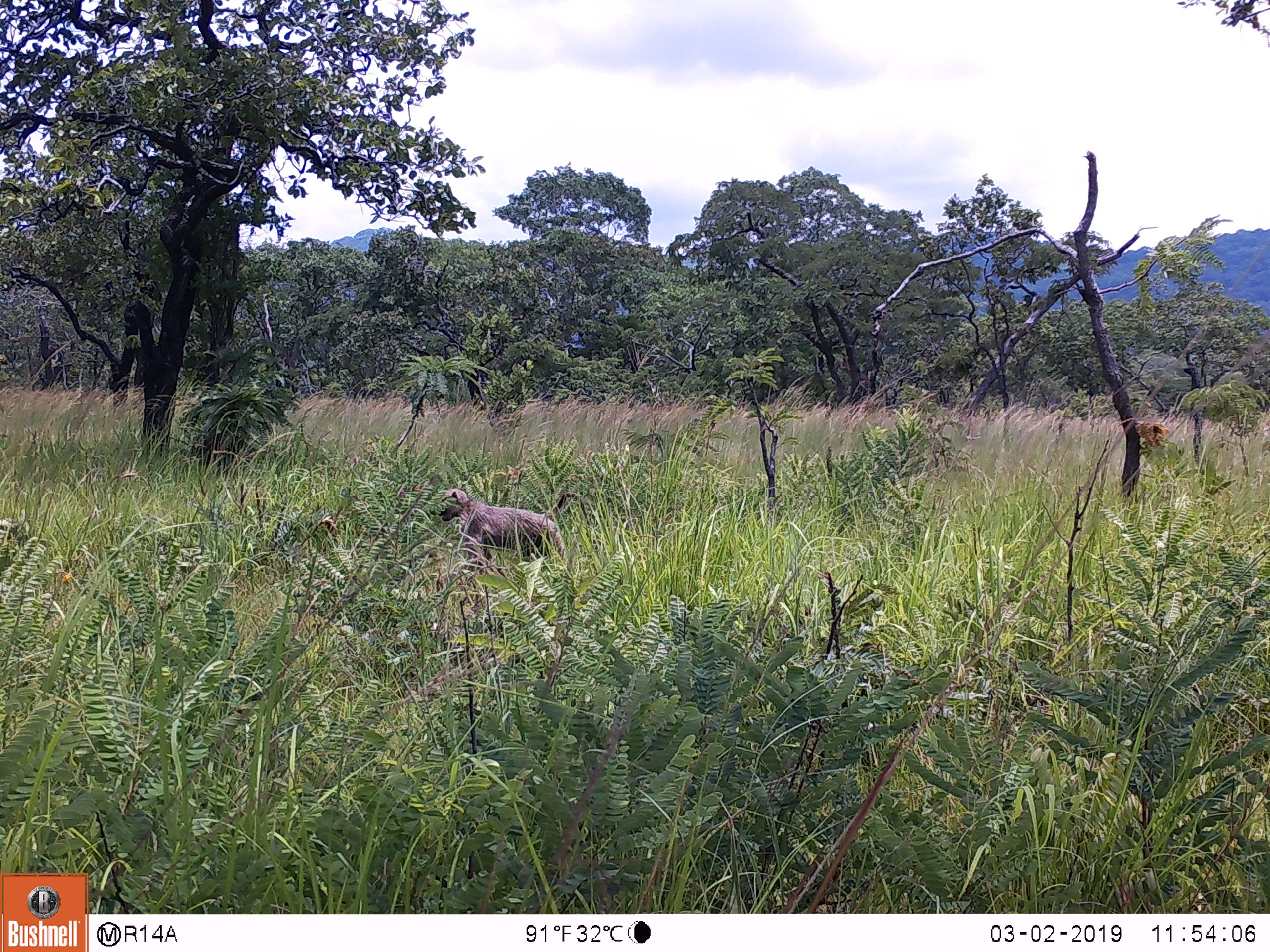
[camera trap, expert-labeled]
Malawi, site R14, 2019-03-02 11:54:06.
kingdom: Animalia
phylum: Chordata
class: Mammalia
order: Primates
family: Cercopithecidae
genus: Papio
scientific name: Papio cynocephalus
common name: yellow baboon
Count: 1.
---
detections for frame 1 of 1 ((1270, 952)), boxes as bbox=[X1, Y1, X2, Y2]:
yellow baboon: bbox=[435, 481, 591, 575]